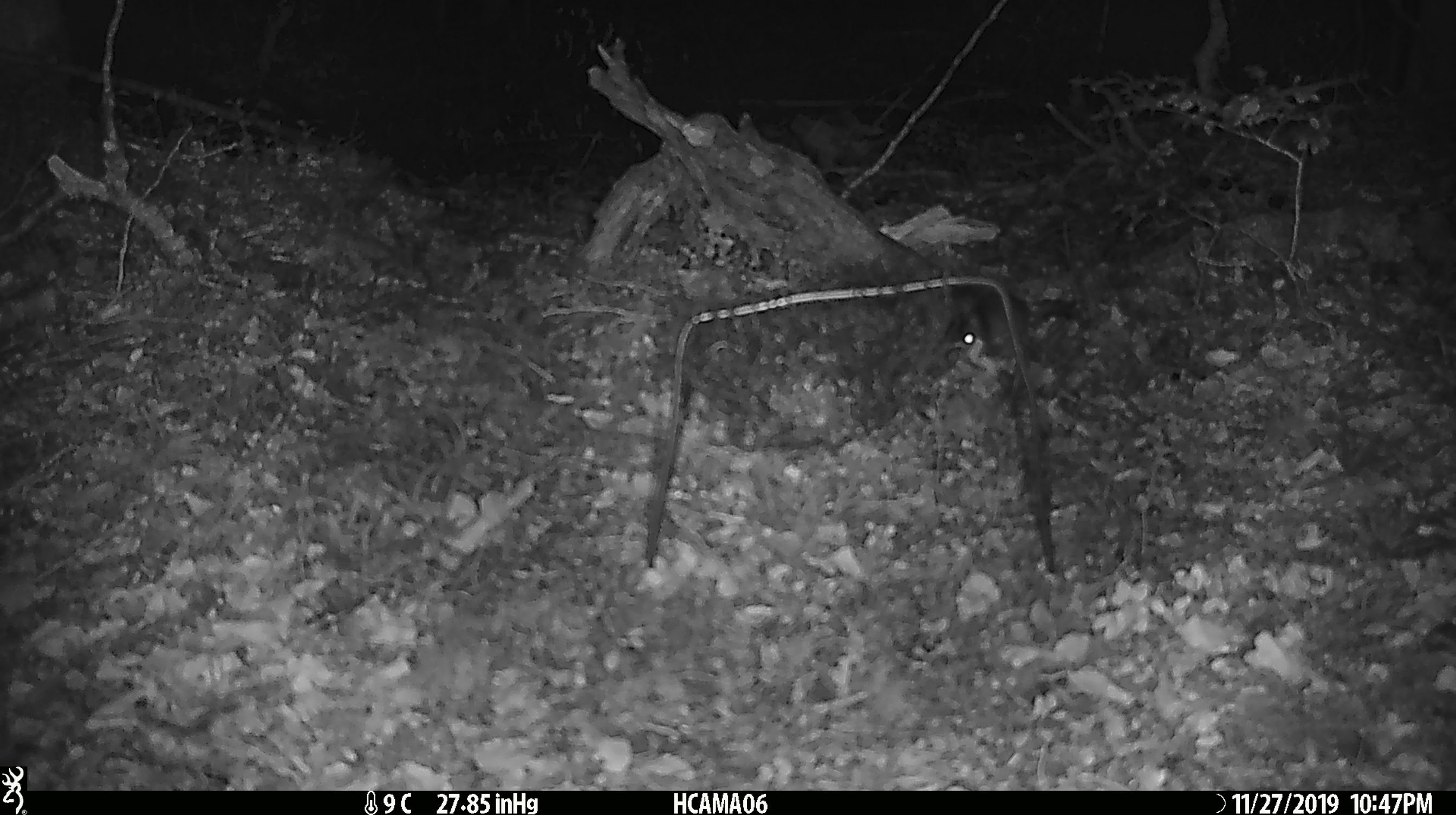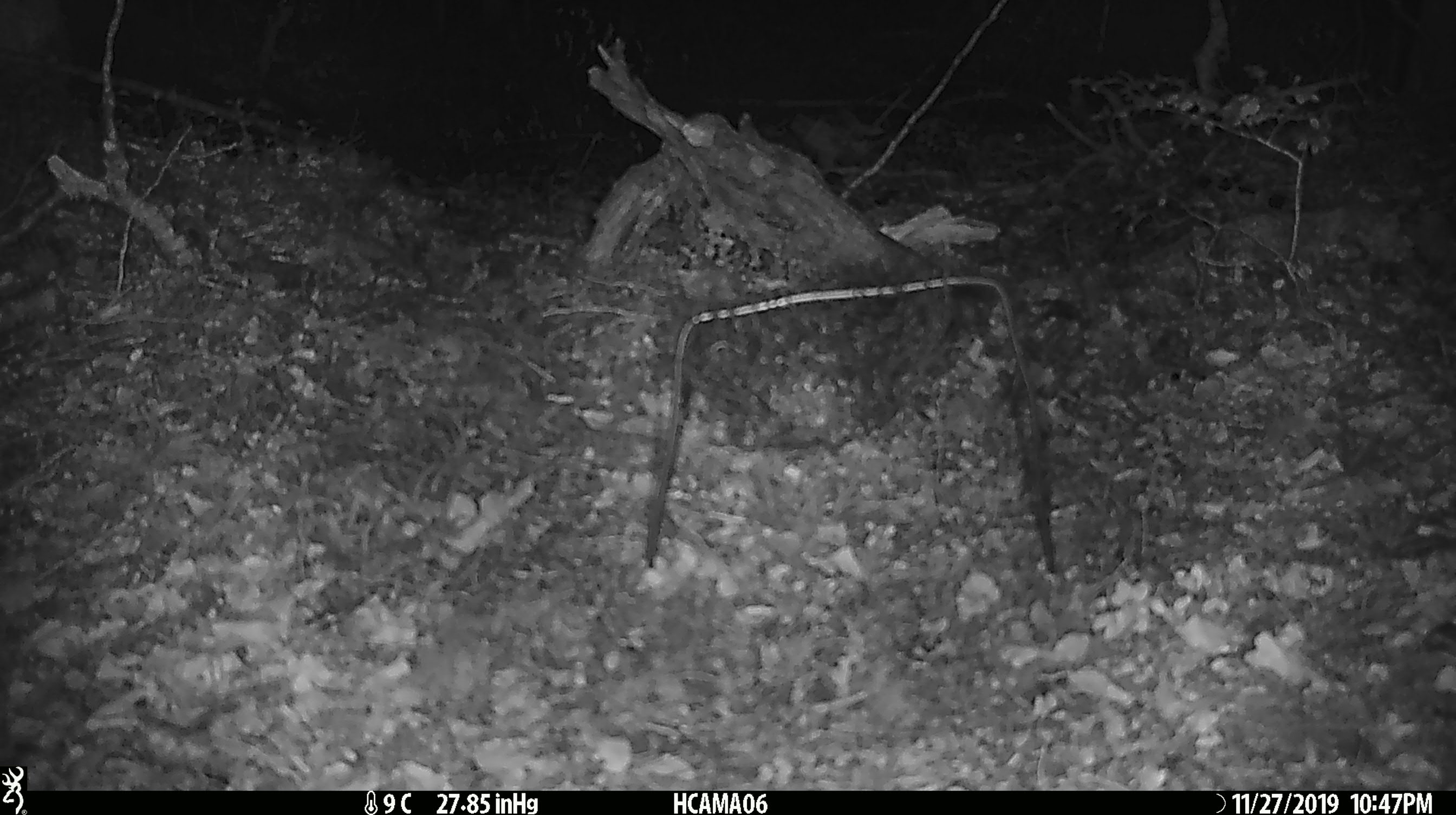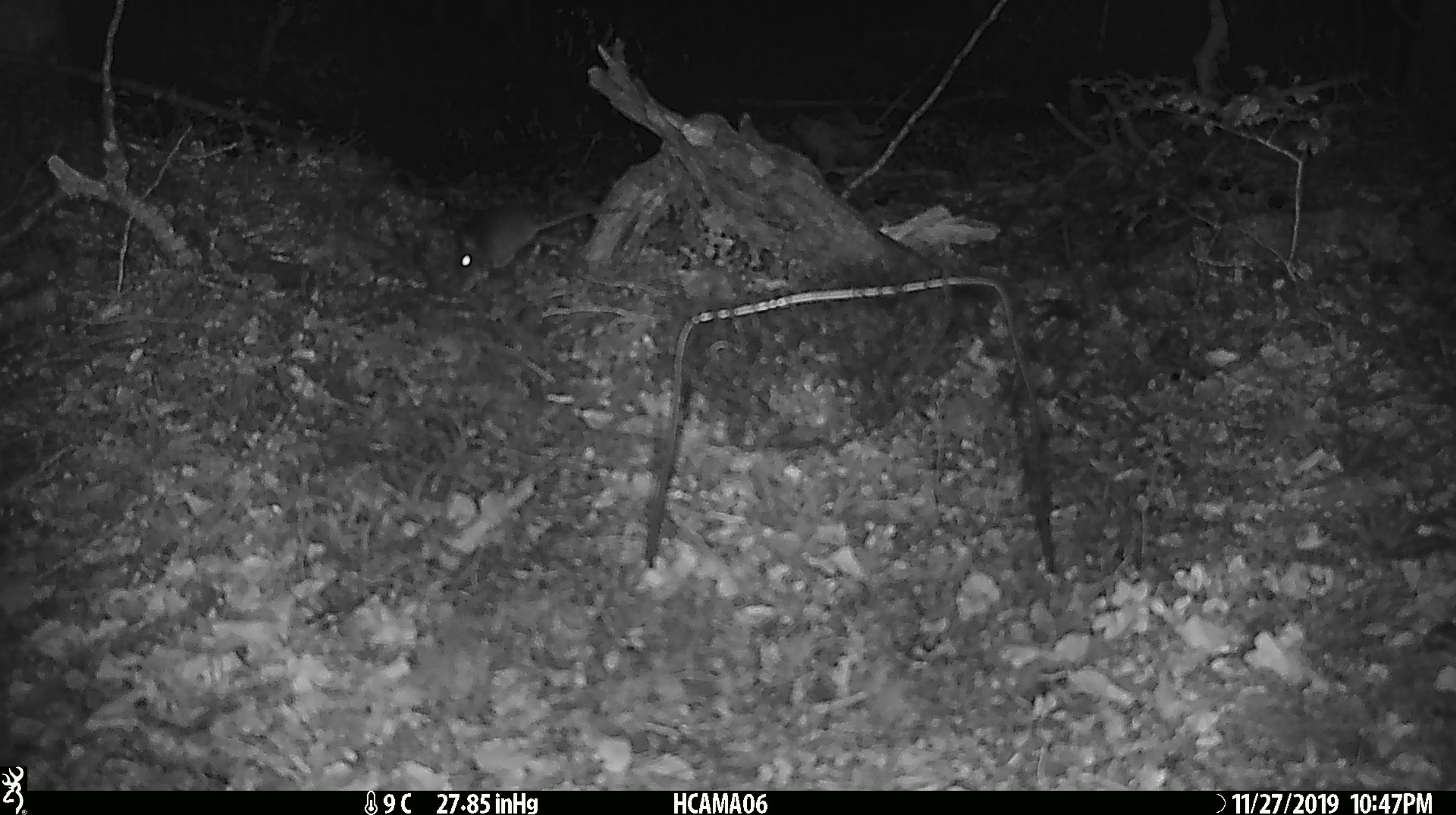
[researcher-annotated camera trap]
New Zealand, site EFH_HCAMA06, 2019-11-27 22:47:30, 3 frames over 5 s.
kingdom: Animalia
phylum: Chordata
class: Mammalia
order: Rodentia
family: Muridae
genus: Mus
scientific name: Mus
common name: mouse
Mouse (Mus).